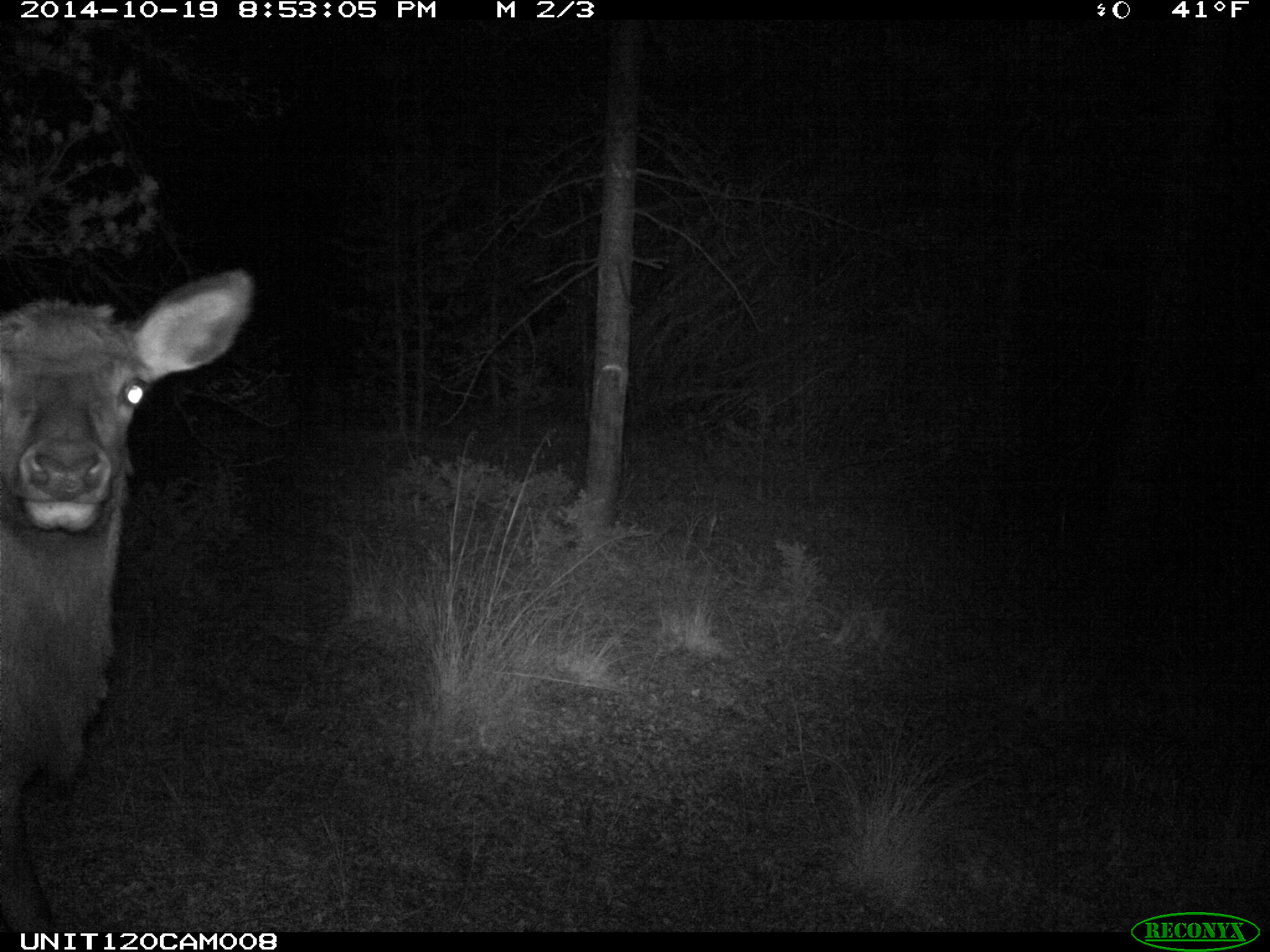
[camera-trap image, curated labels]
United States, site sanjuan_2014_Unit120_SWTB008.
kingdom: Animalia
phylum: Chordata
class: Mammalia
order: Artiodactyla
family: Cervidae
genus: Cervus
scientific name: Cervus elaphus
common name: red deer